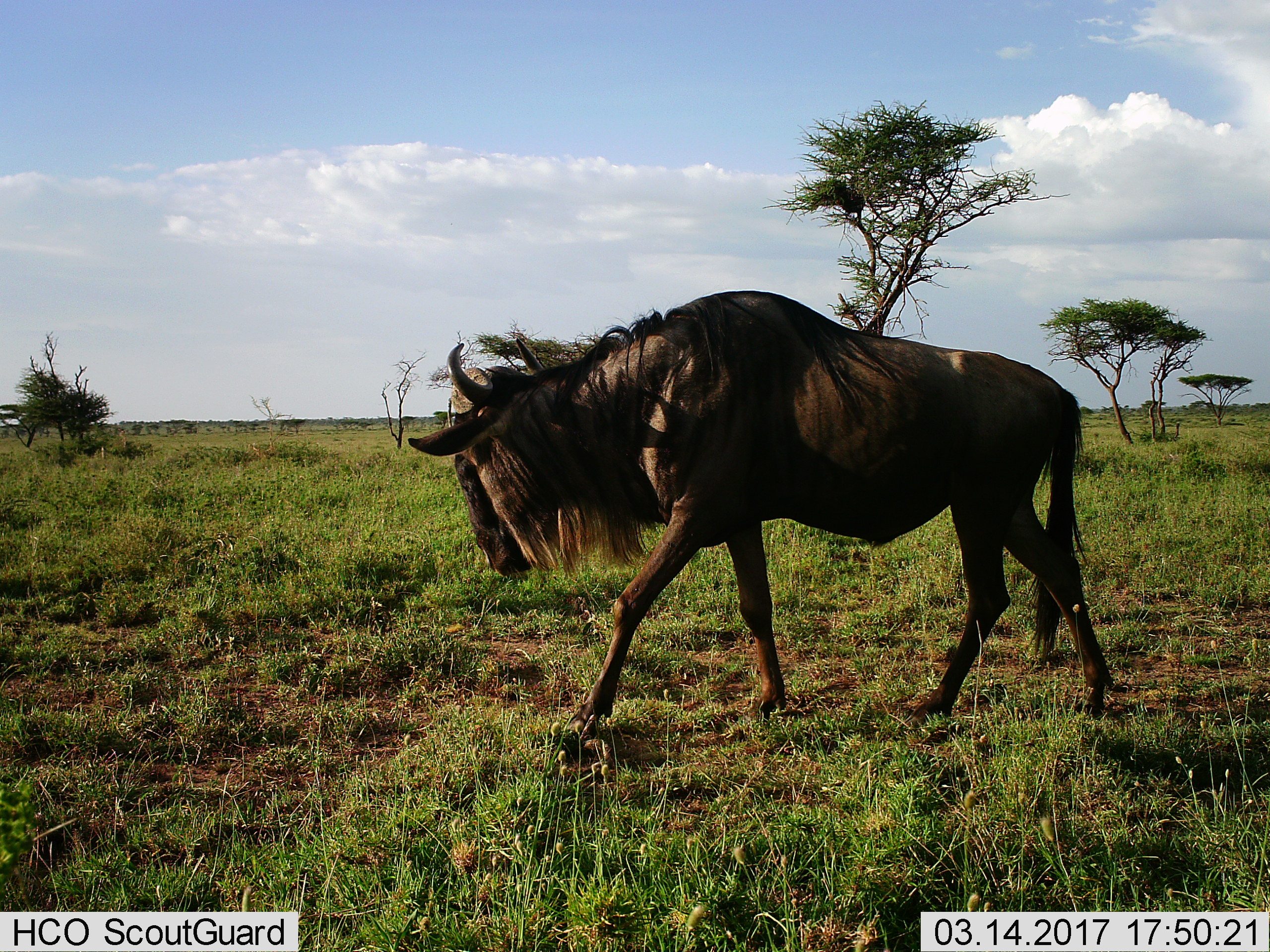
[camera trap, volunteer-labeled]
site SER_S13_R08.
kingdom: Animalia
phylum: Chordata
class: Mammalia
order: Artiodactyla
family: Bovidae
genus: Connochaetes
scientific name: Connochaetes taurinus taurinus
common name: blue wildebeest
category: wildebeestblue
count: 1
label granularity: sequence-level